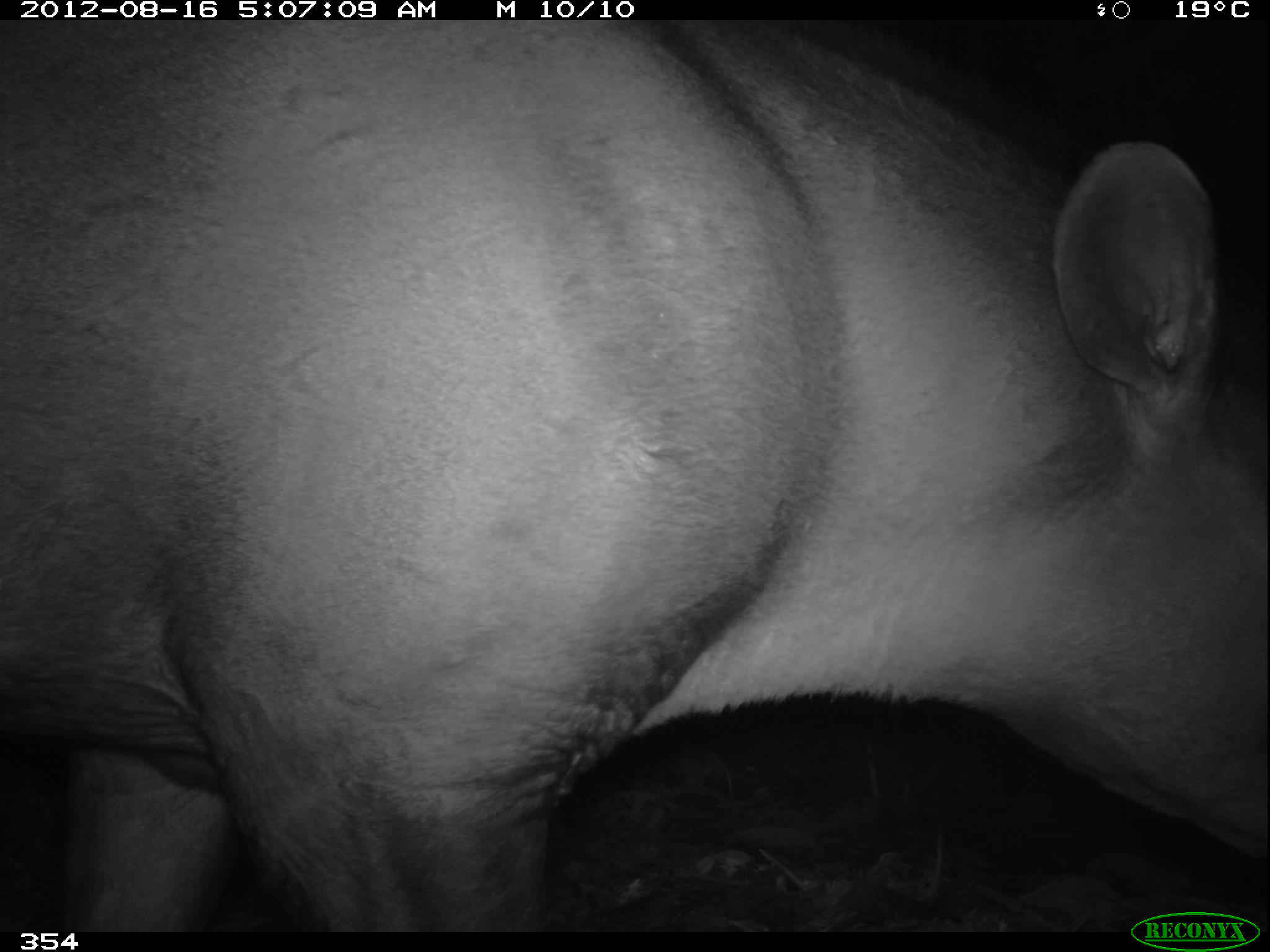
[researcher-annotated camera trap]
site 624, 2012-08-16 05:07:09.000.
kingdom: Animalia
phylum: Chordata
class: Mammalia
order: Perissodactyla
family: Tapiridae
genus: Tapirus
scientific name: Tapirus terrestris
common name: south american tapir